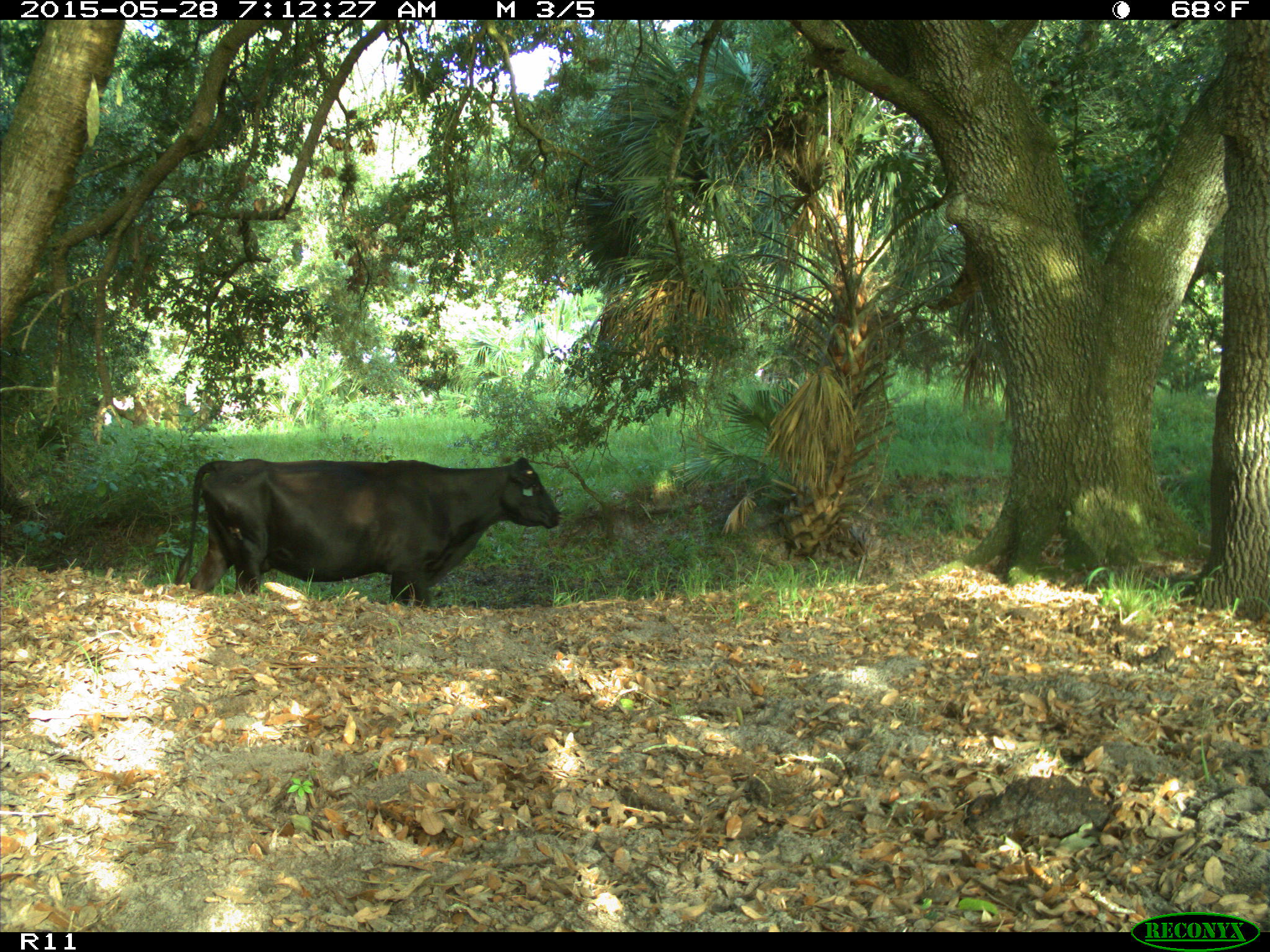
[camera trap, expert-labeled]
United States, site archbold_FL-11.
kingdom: Animalia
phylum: Chordata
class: Mammalia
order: Artiodactyla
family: Bovidae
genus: Bos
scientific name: Bos taurus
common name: domestic cow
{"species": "Bos taurus (domestic cow)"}